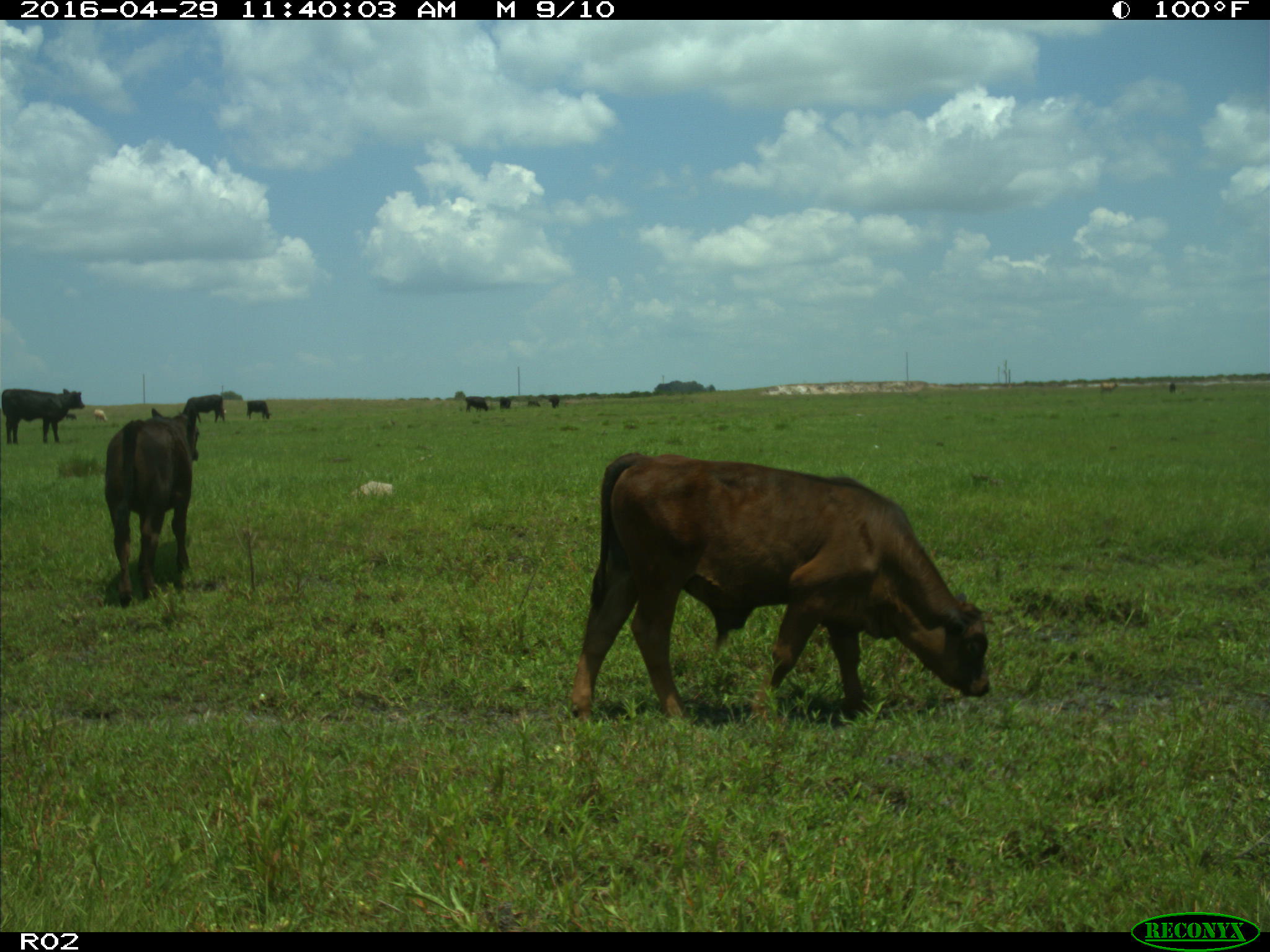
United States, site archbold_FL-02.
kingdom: Animalia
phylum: Chordata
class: Mammalia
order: Artiodactyla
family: Bovidae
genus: Bos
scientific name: Bos taurus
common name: domestic cow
Bos taurus (domestic cow).